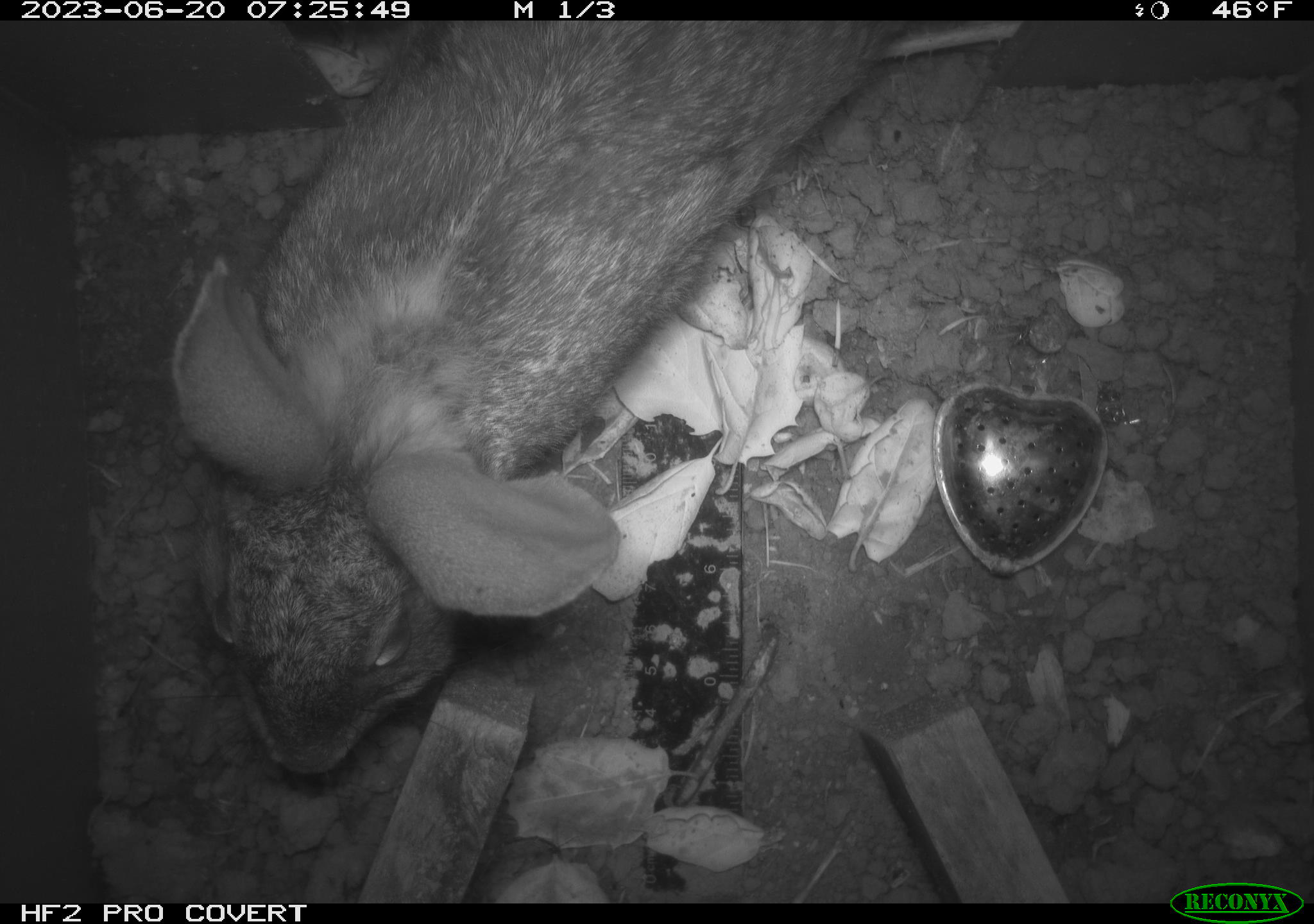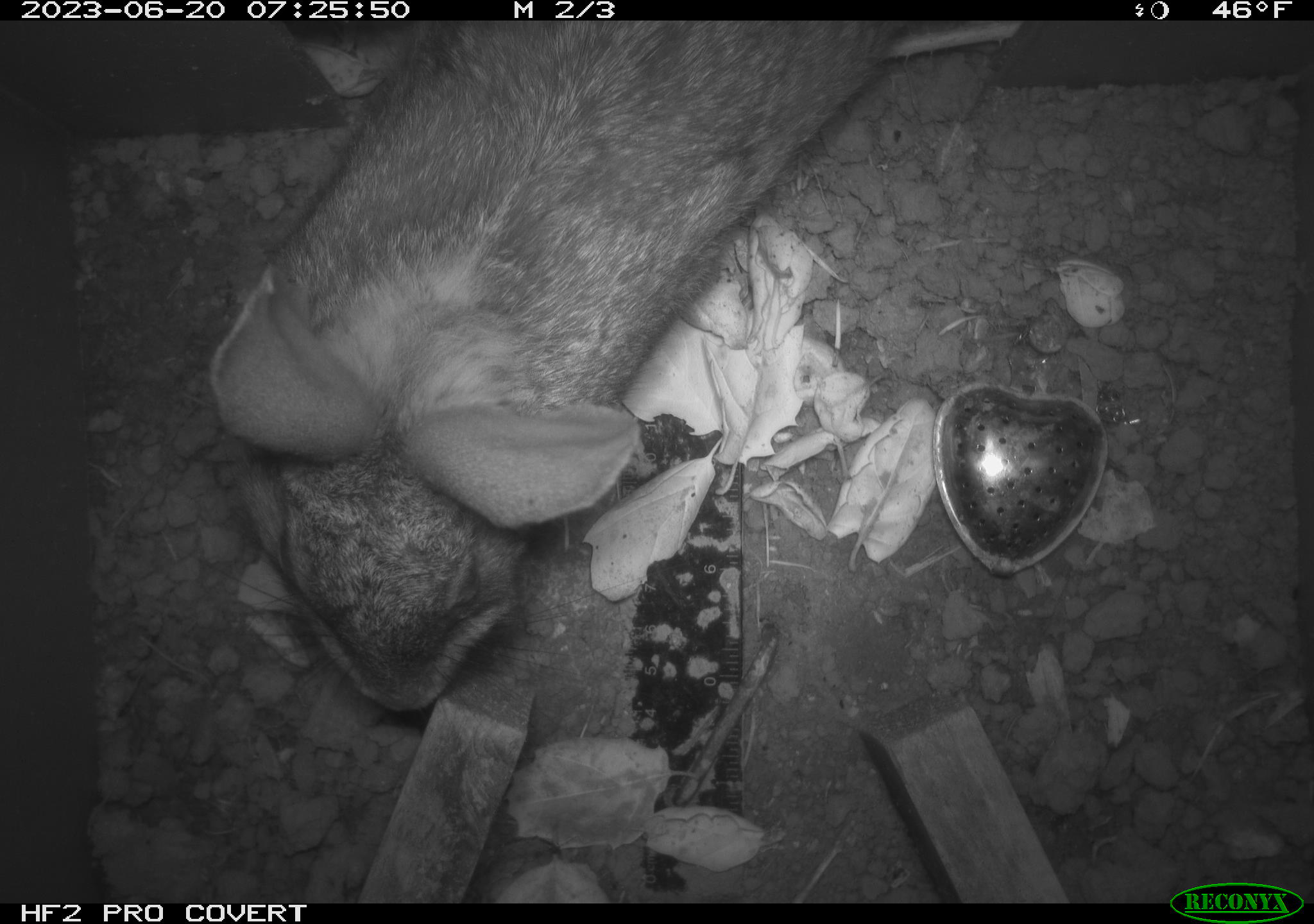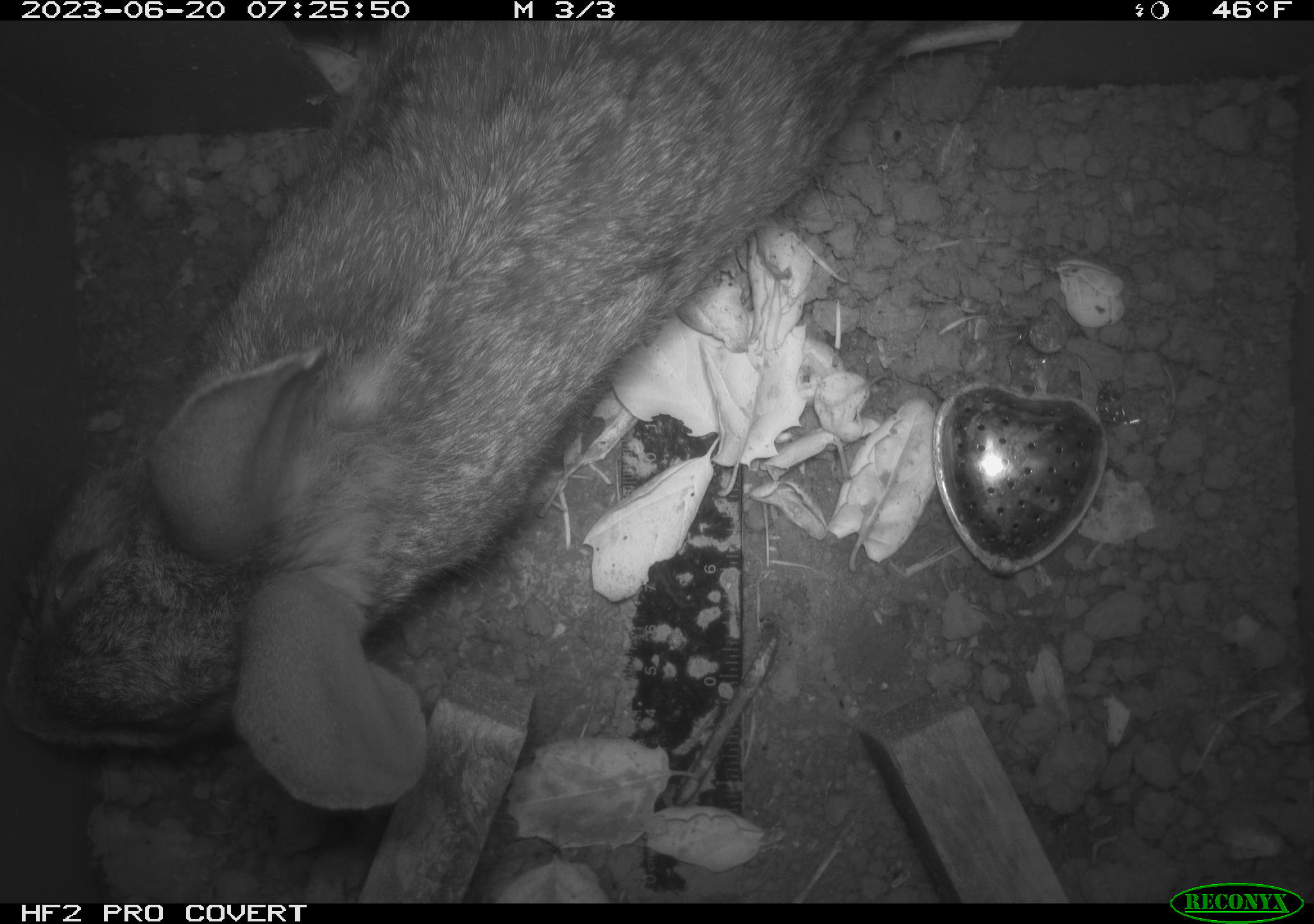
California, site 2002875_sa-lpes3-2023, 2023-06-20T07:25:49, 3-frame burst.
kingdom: Animalia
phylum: Chordata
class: Mammalia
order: Lagomorpha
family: Leporidae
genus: Sylvilagus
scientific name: Sylvilagus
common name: cottontail rabbits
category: sylvilagus species